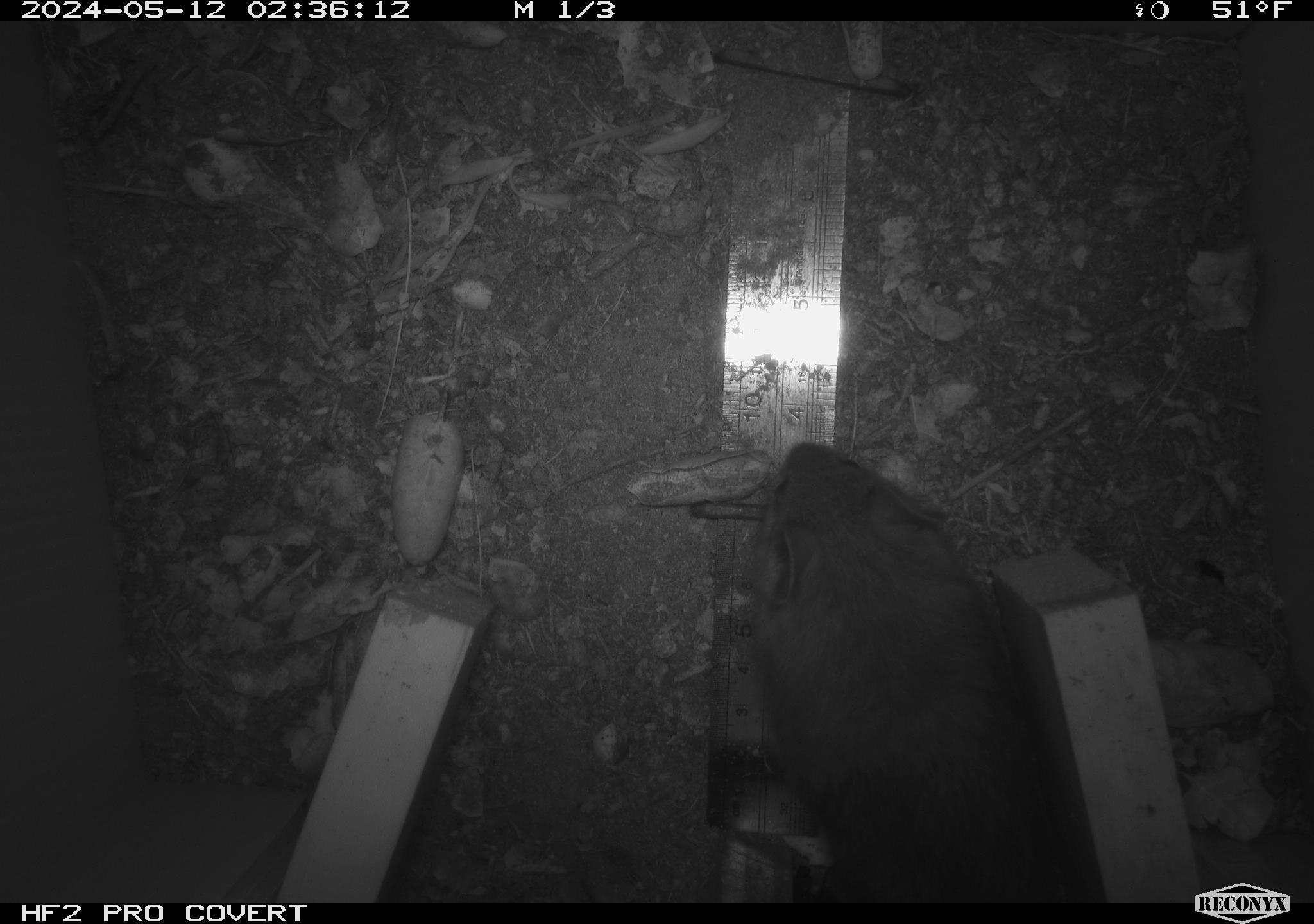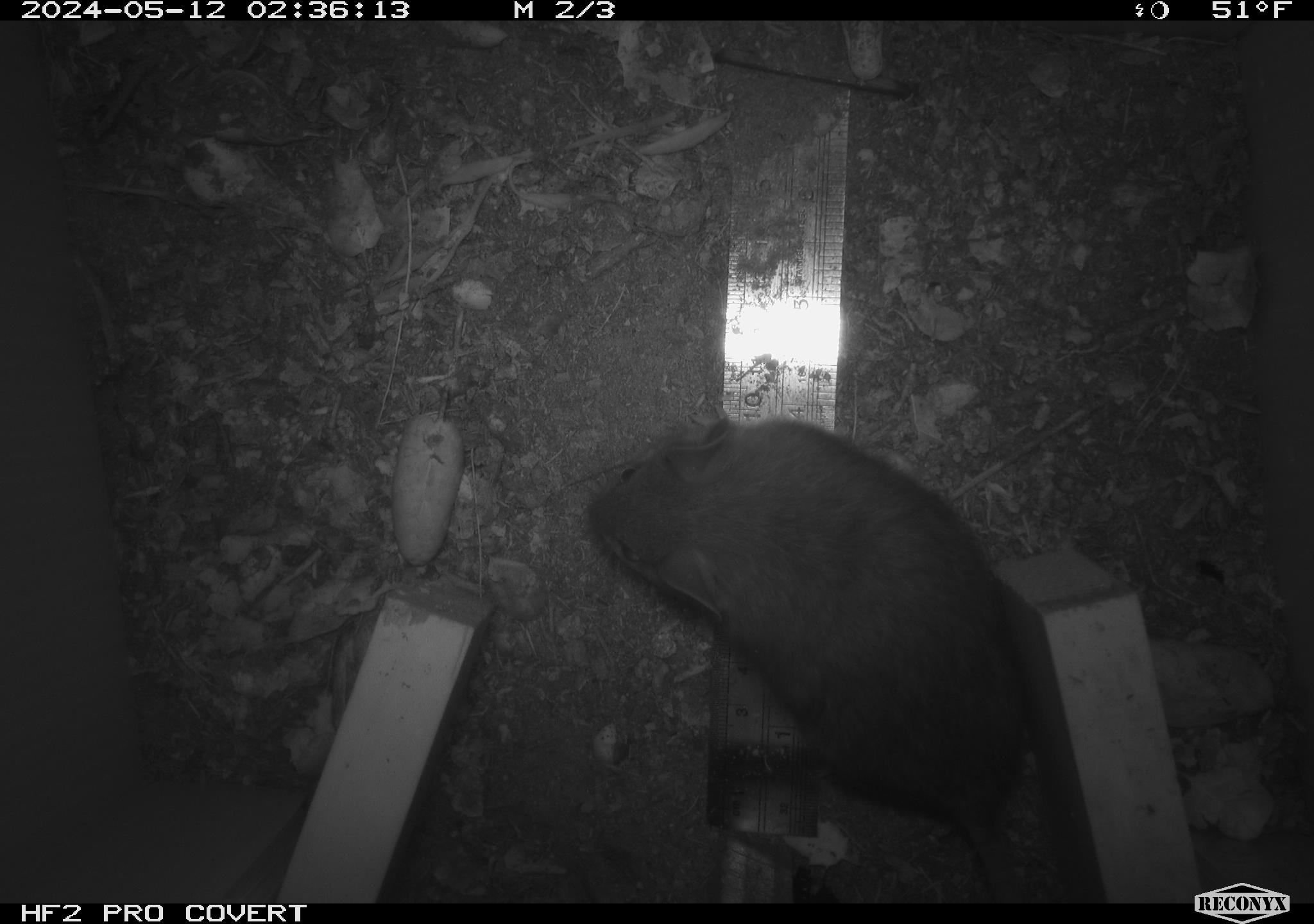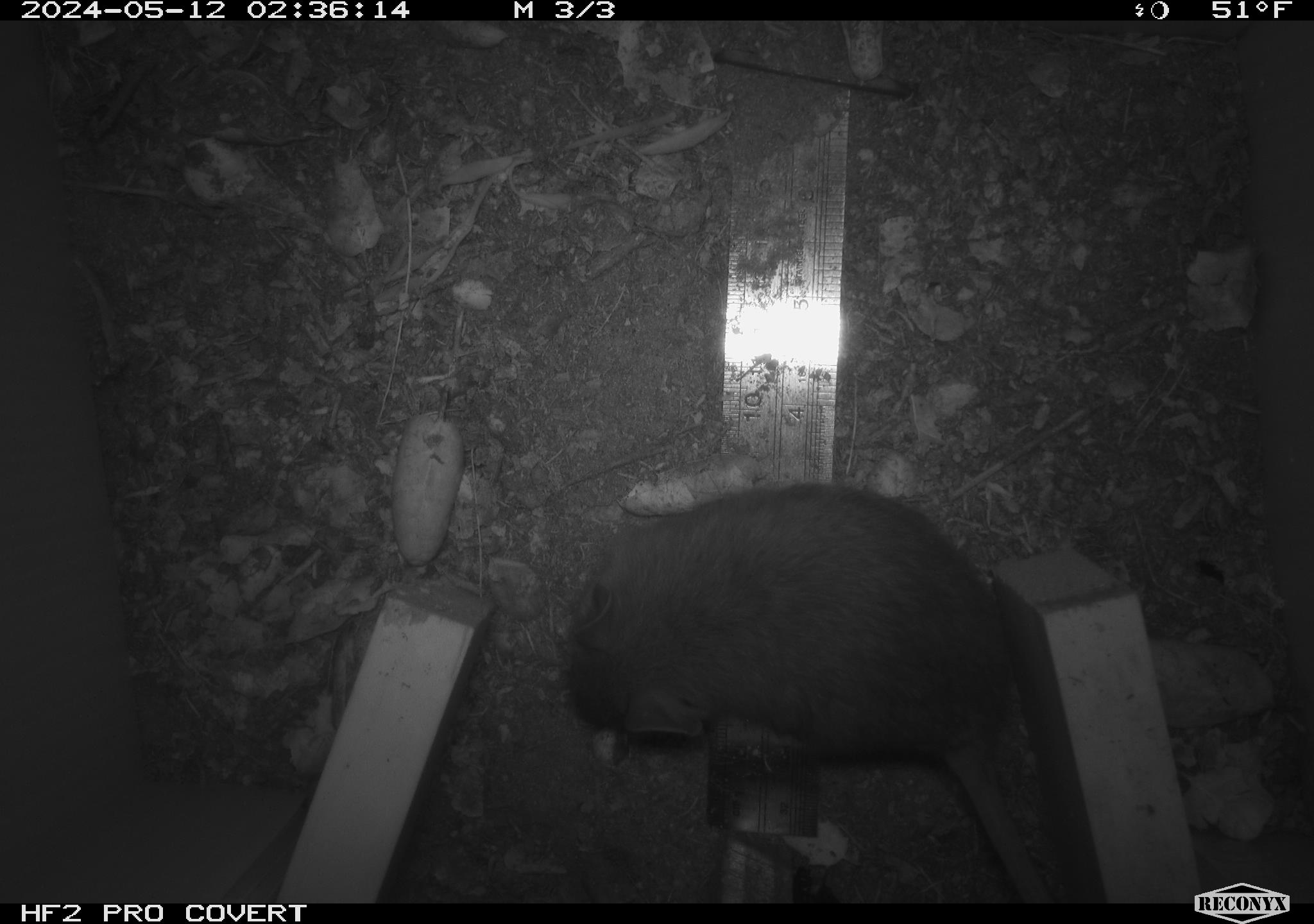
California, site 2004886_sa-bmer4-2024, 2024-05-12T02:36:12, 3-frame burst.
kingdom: Animalia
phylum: Chordata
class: Mammalia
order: Rodentia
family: Muridae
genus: Rattus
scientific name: Rattus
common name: rat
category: rattus species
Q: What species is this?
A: Rattus species (rat) (Rattus).